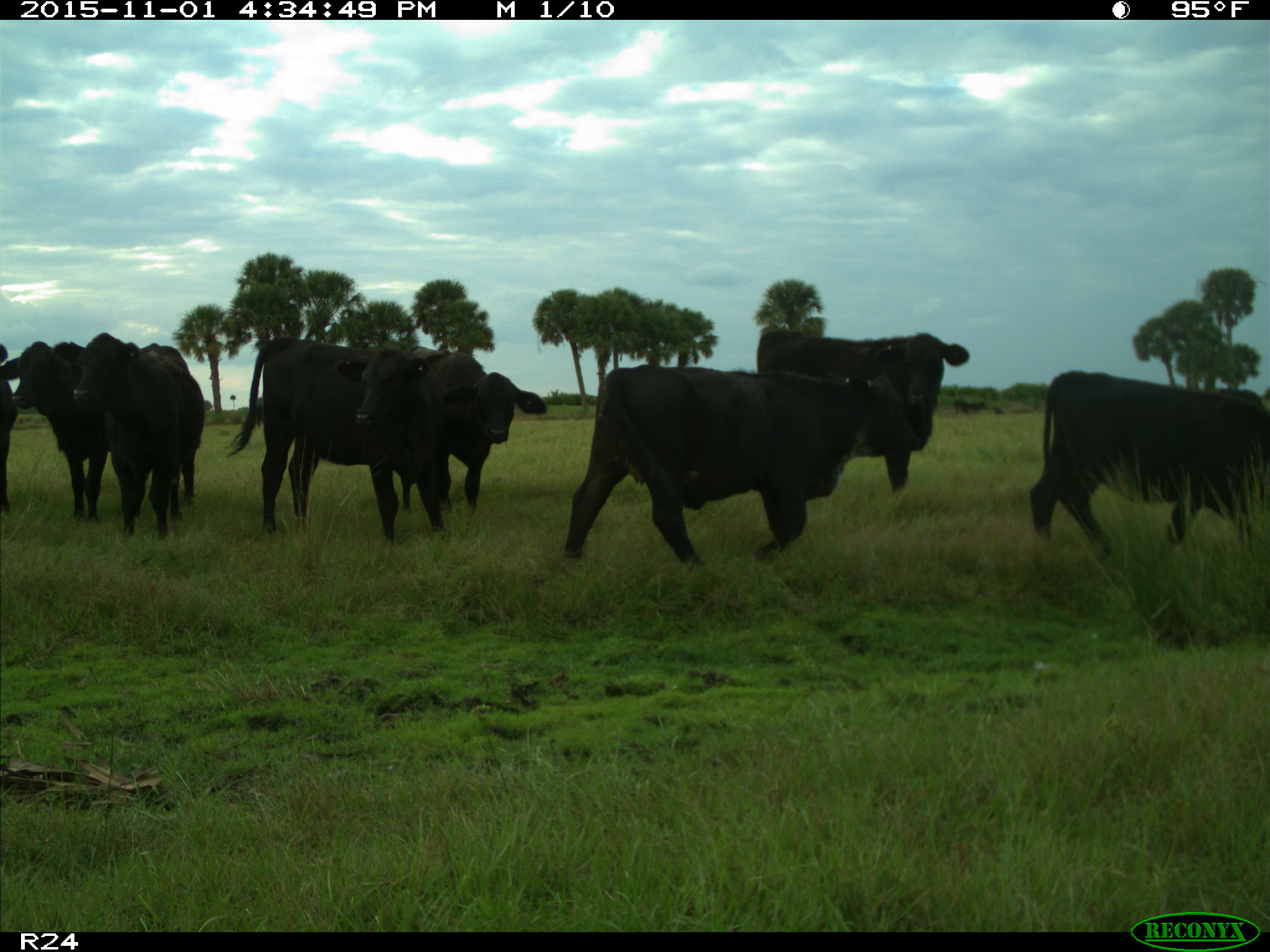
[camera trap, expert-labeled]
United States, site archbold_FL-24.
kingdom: Animalia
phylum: Chordata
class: Mammalia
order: Artiodactyla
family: Bovidae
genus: Bos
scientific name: Bos taurus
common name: domestic cow